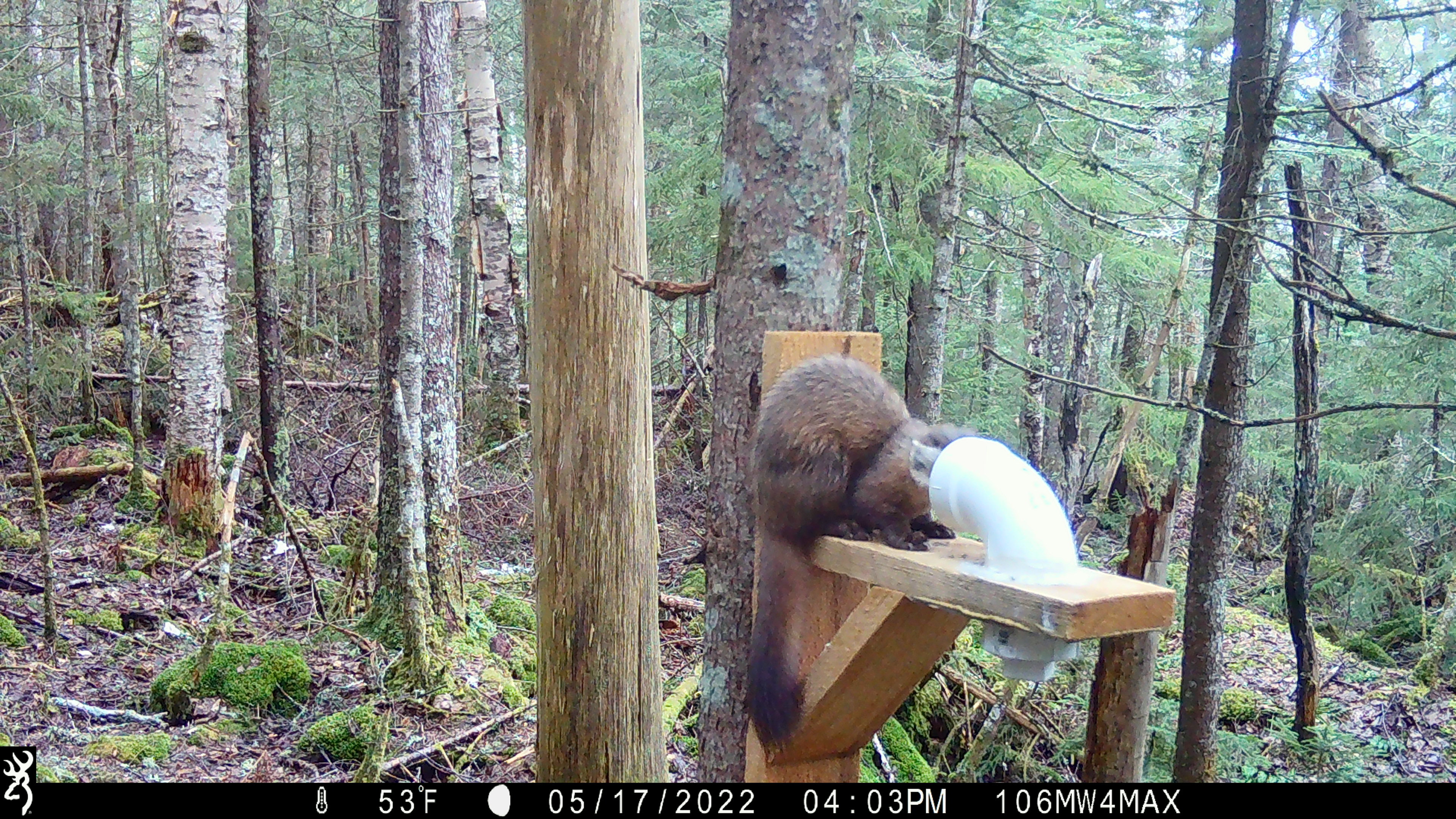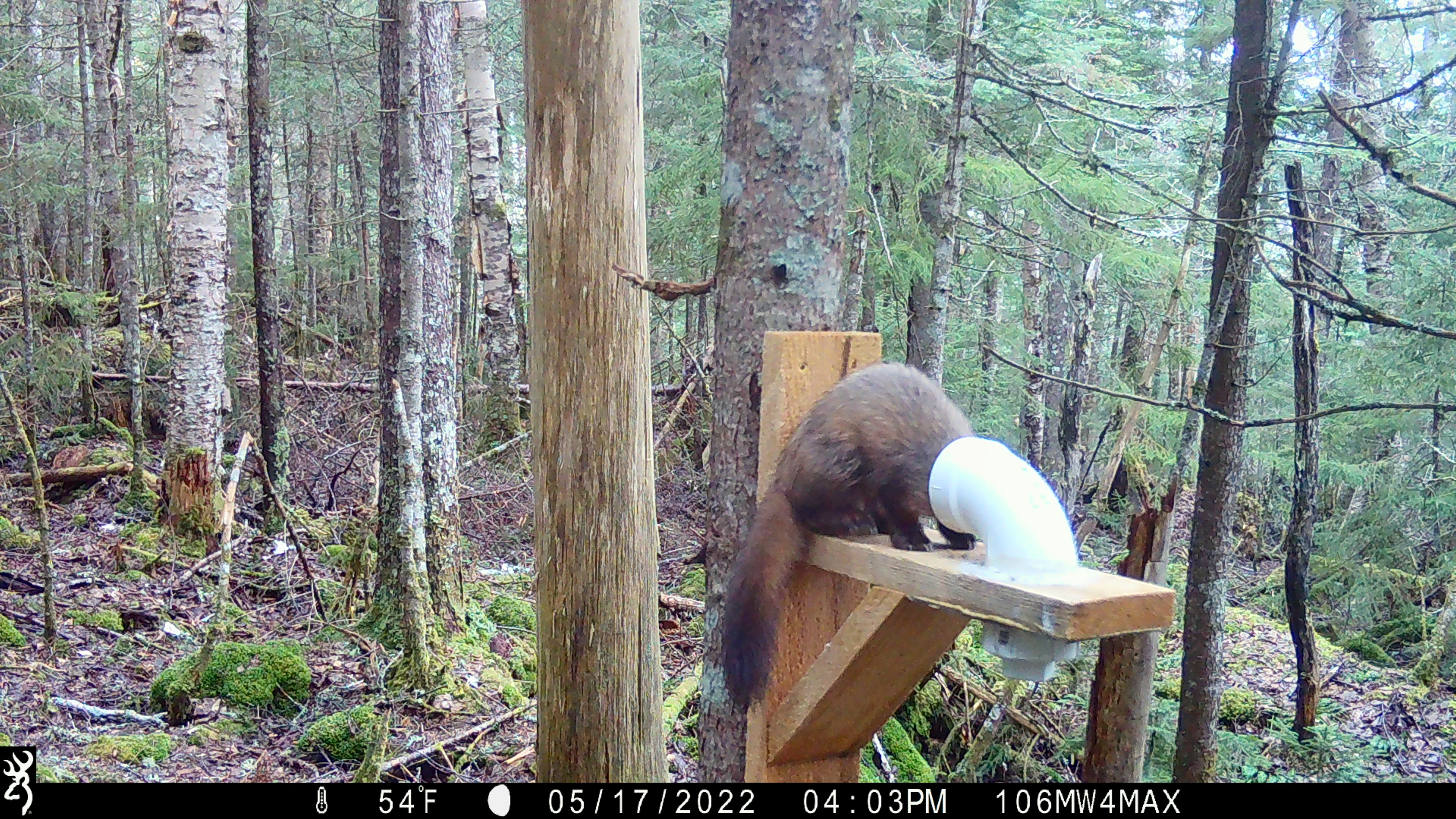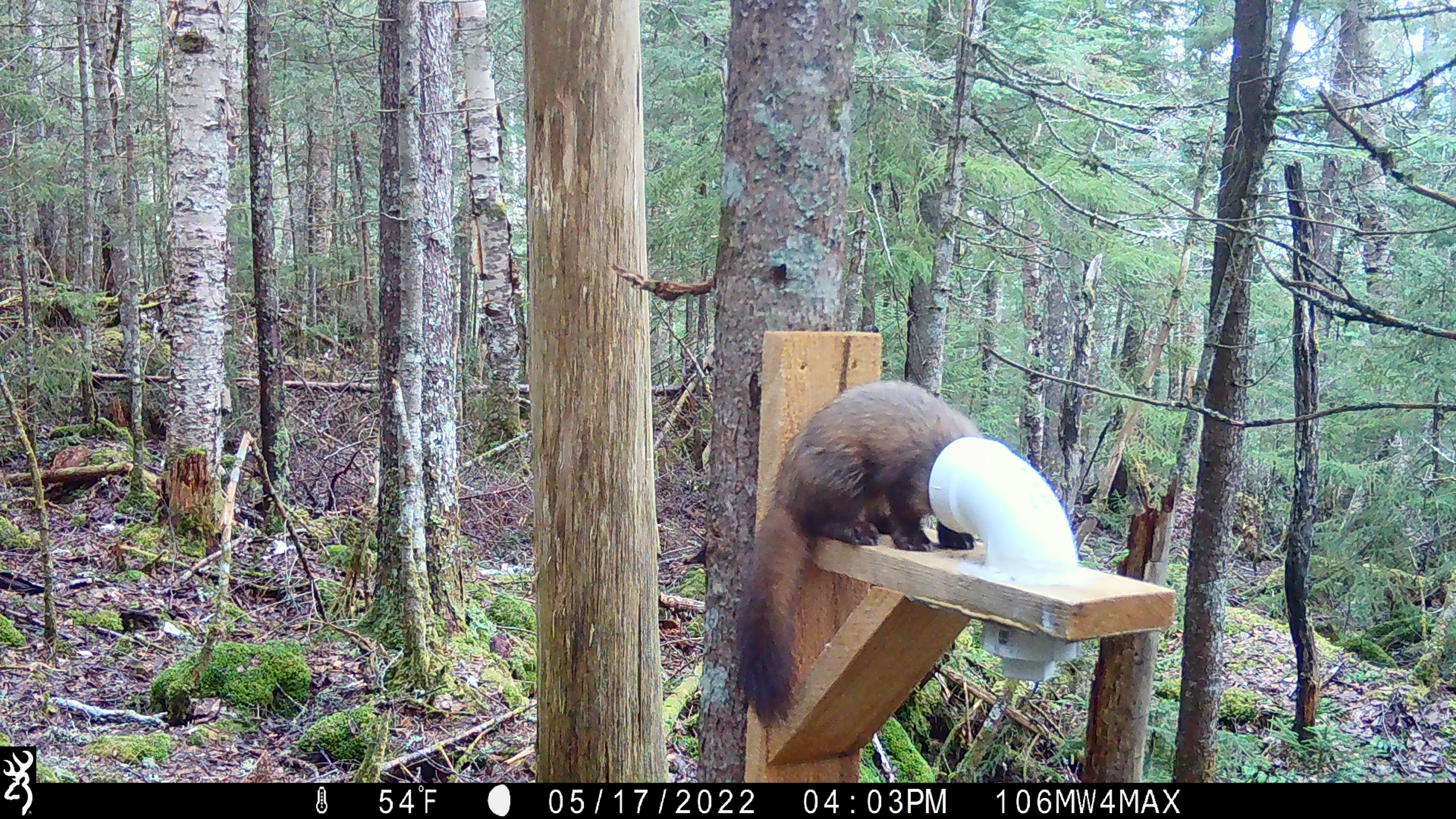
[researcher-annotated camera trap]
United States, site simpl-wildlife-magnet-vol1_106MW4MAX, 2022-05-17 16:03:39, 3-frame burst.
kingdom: Animalia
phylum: Chordata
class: Mammalia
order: Carnivora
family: Mustelidae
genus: Martes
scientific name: Martes americana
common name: american marten